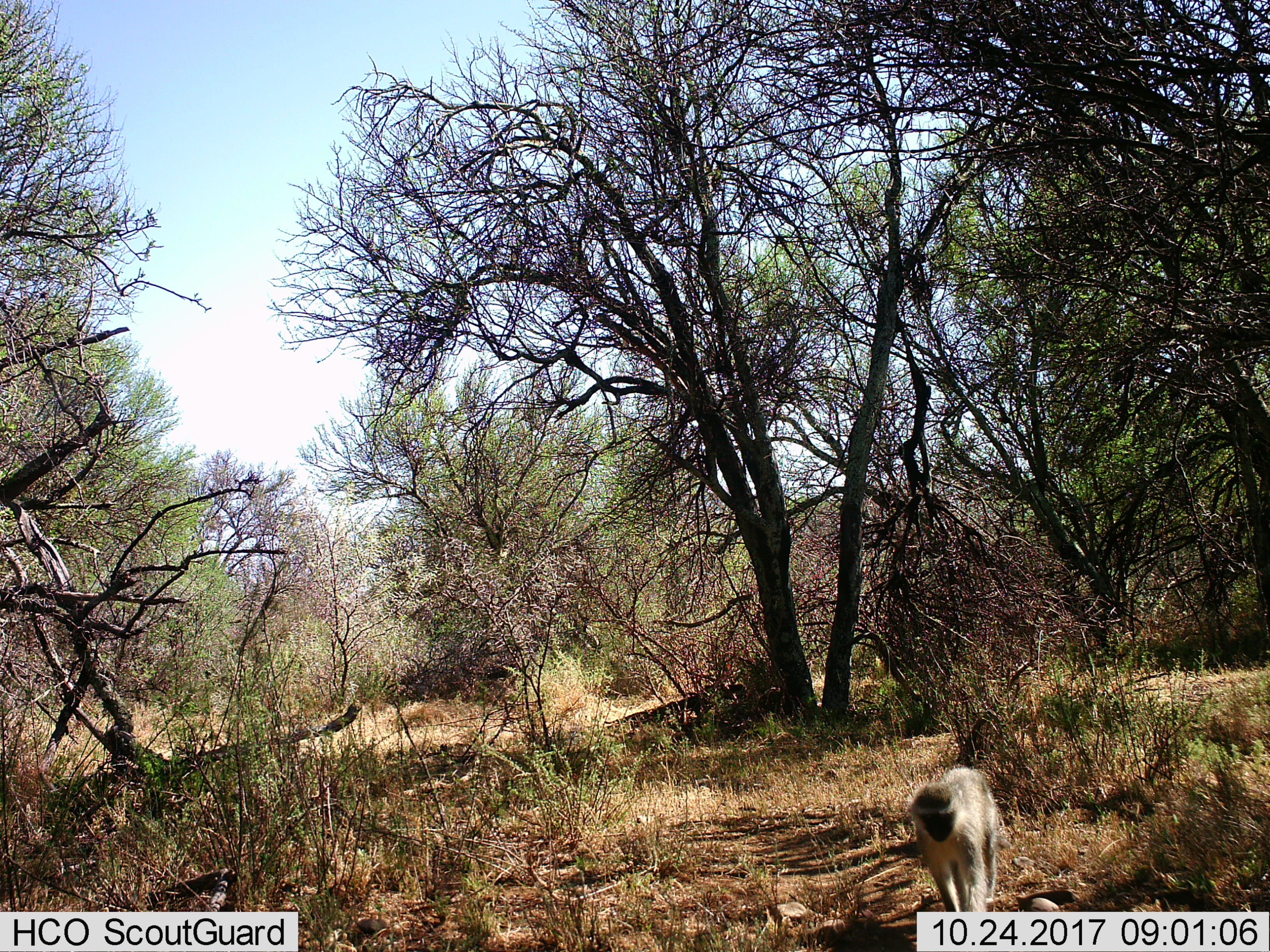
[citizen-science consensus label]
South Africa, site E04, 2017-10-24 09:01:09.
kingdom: Animalia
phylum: Chordata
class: Mammalia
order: Primates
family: Cercopithecidae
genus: Chlorocebus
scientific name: Chlorocebus pygerythrus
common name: vervet monkey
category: monkeyvervet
Monkeyvervet (vervet monkey) (Chlorocebus pygerythrus), count 1. Behavior (volunteer vote fractions): standing 30%, resting 0%, moving 70%, interacting 0%. Young present (vote fraction): 0%. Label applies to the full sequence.